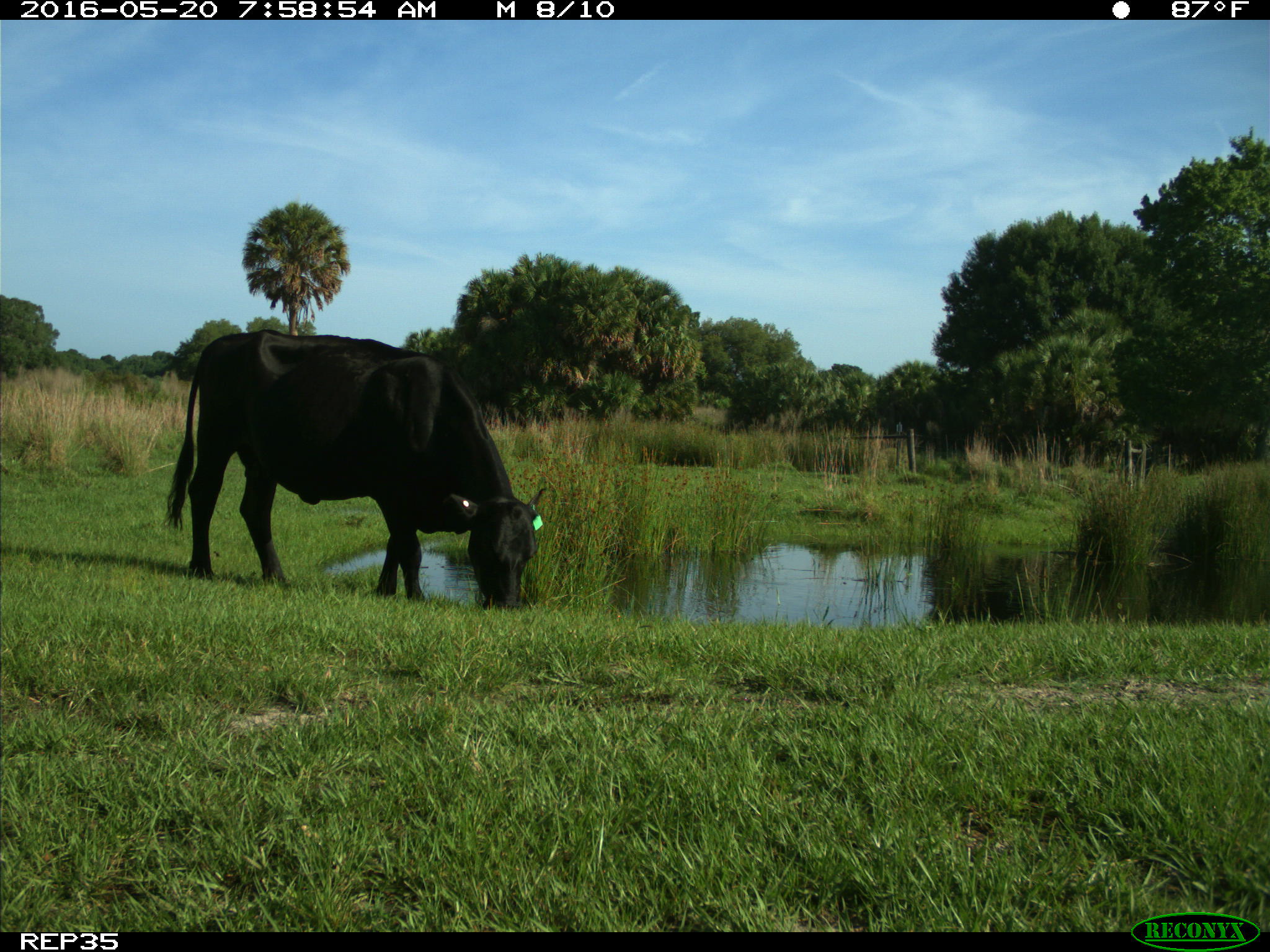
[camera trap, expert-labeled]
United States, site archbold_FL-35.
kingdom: Animalia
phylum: Chordata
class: Mammalia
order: Artiodactyla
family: Bovidae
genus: Bos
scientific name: Bos taurus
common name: domestic cow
Bos taurus (domestic cow).